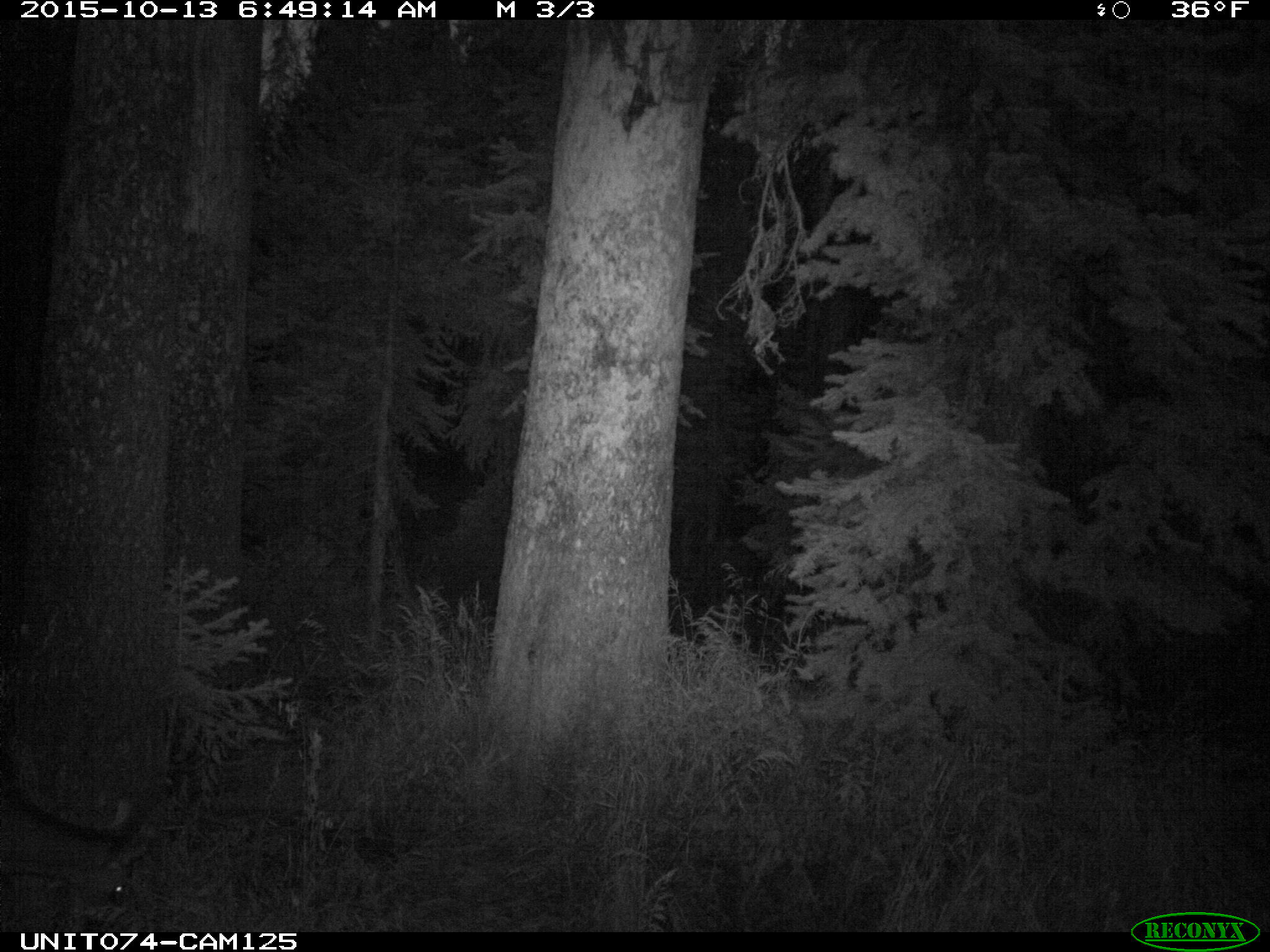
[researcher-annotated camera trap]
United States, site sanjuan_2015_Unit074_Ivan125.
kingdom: Animalia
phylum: Chordata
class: Mammalia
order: Artiodactyla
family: Cervidae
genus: Odocoileus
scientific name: Odocoileus hemionus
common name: mule deer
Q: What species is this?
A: Odocoileus hemionus (mule deer).